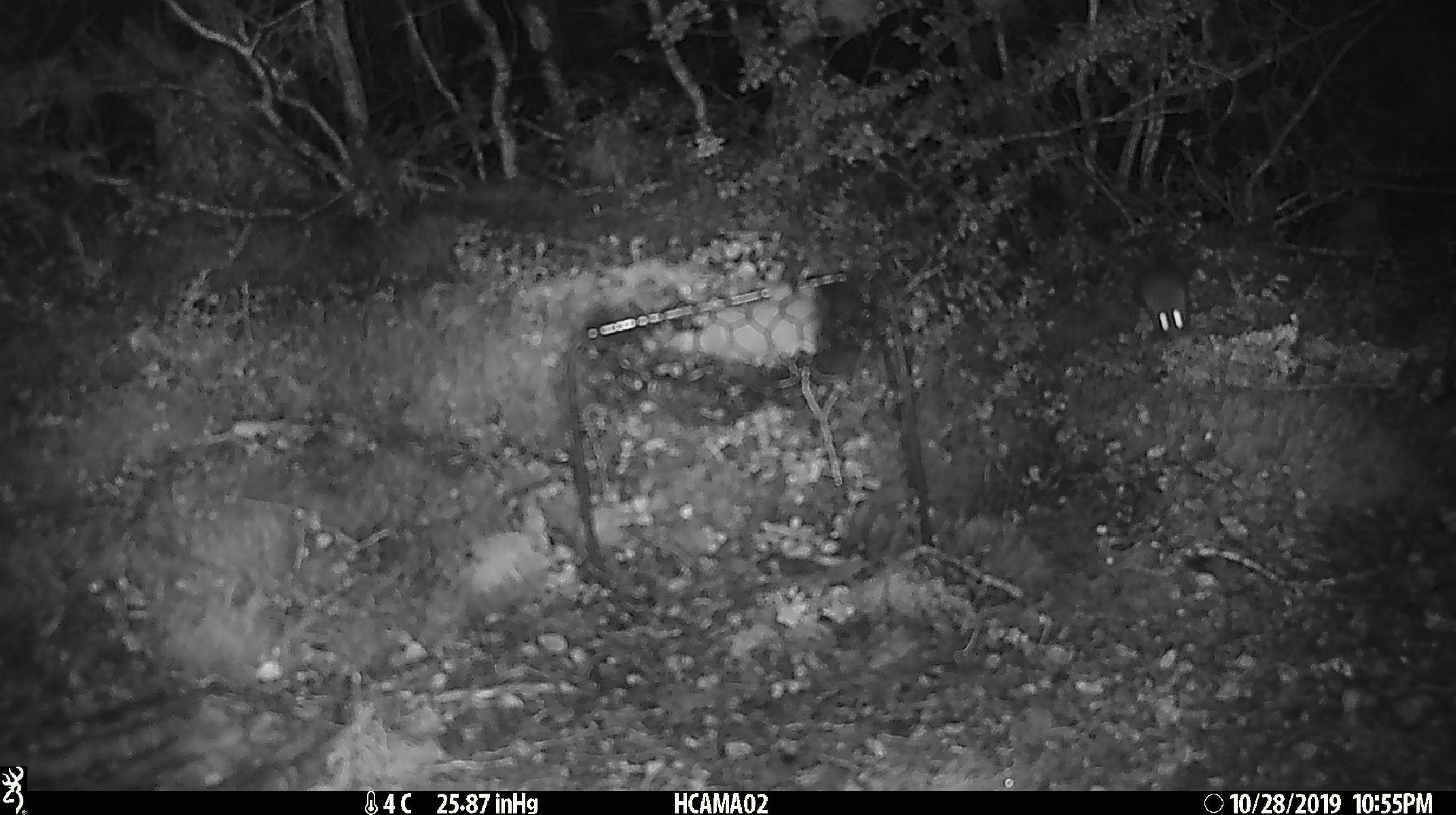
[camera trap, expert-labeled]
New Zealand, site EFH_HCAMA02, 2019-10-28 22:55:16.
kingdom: Animalia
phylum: Chordata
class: Mammalia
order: Rodentia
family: Muridae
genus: Mus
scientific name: Mus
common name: mouse